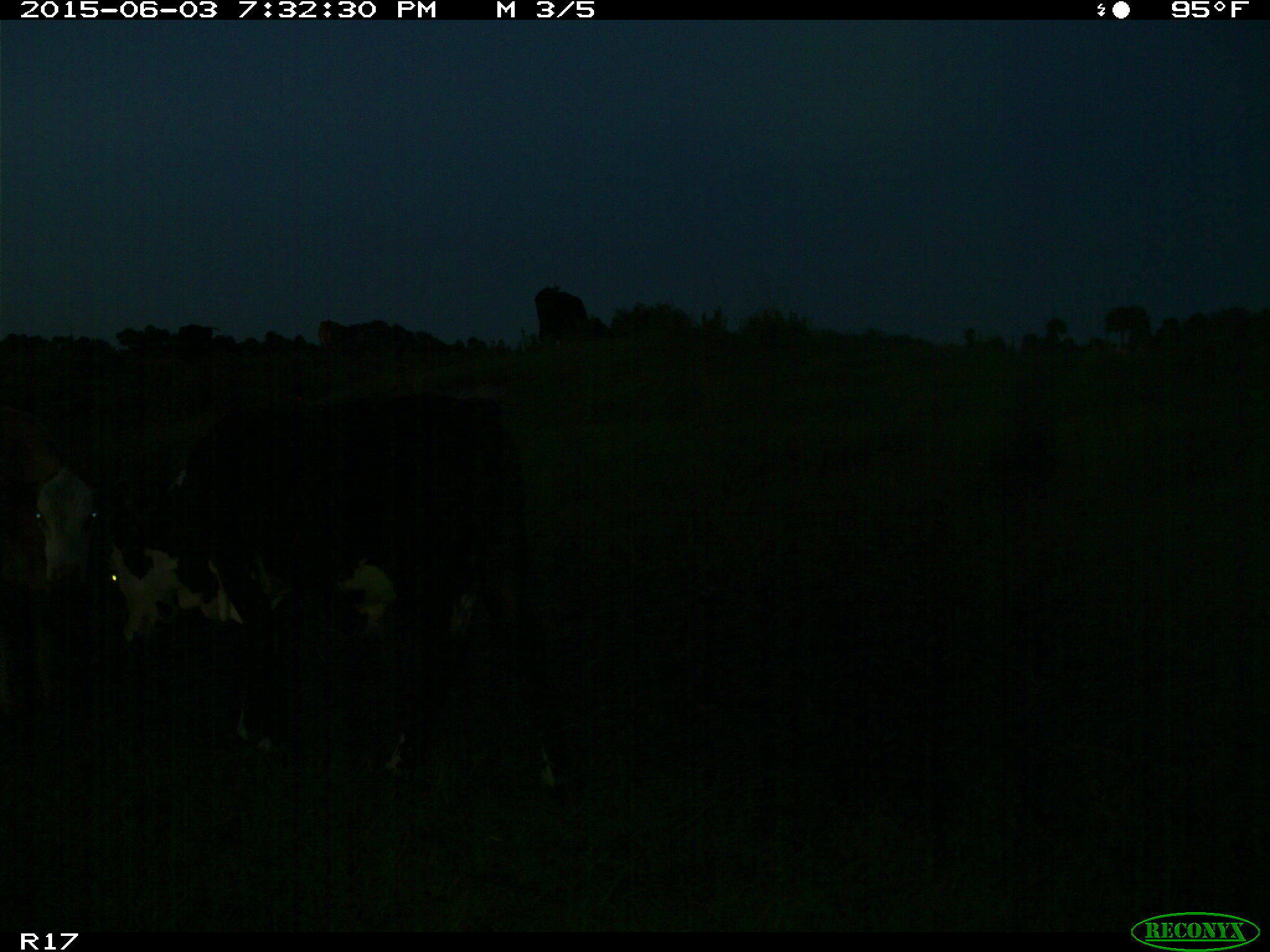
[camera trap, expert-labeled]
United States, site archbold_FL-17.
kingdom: Animalia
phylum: Chordata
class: Mammalia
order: Artiodactyla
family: Bovidae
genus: Bos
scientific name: Bos taurus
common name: domestic cow